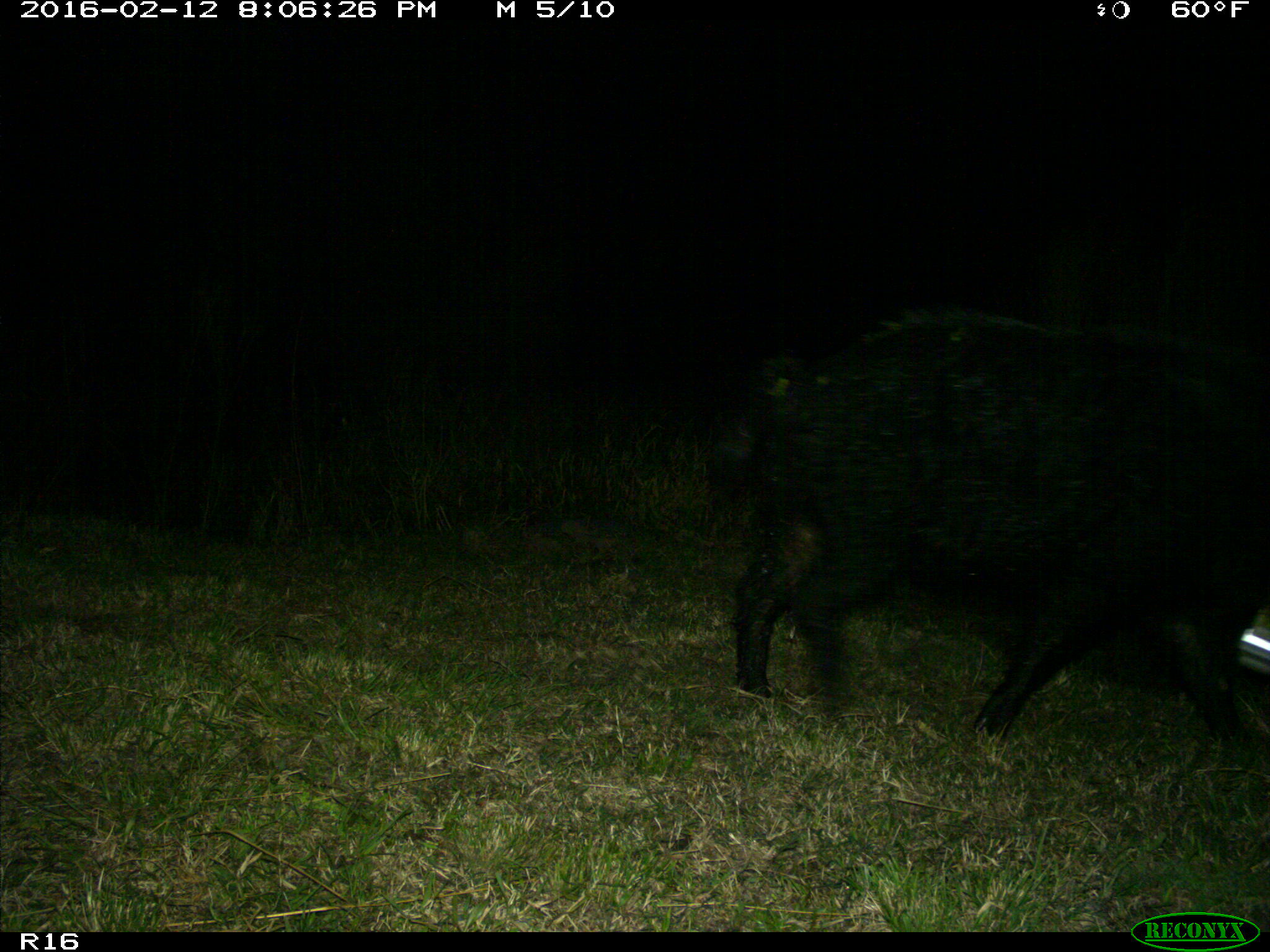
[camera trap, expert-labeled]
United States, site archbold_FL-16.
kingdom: Animalia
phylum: Chordata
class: Mammalia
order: Artiodactyla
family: Suidae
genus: Sus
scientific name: Sus scrofa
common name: wild boar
Sus scrofa (wild boar).